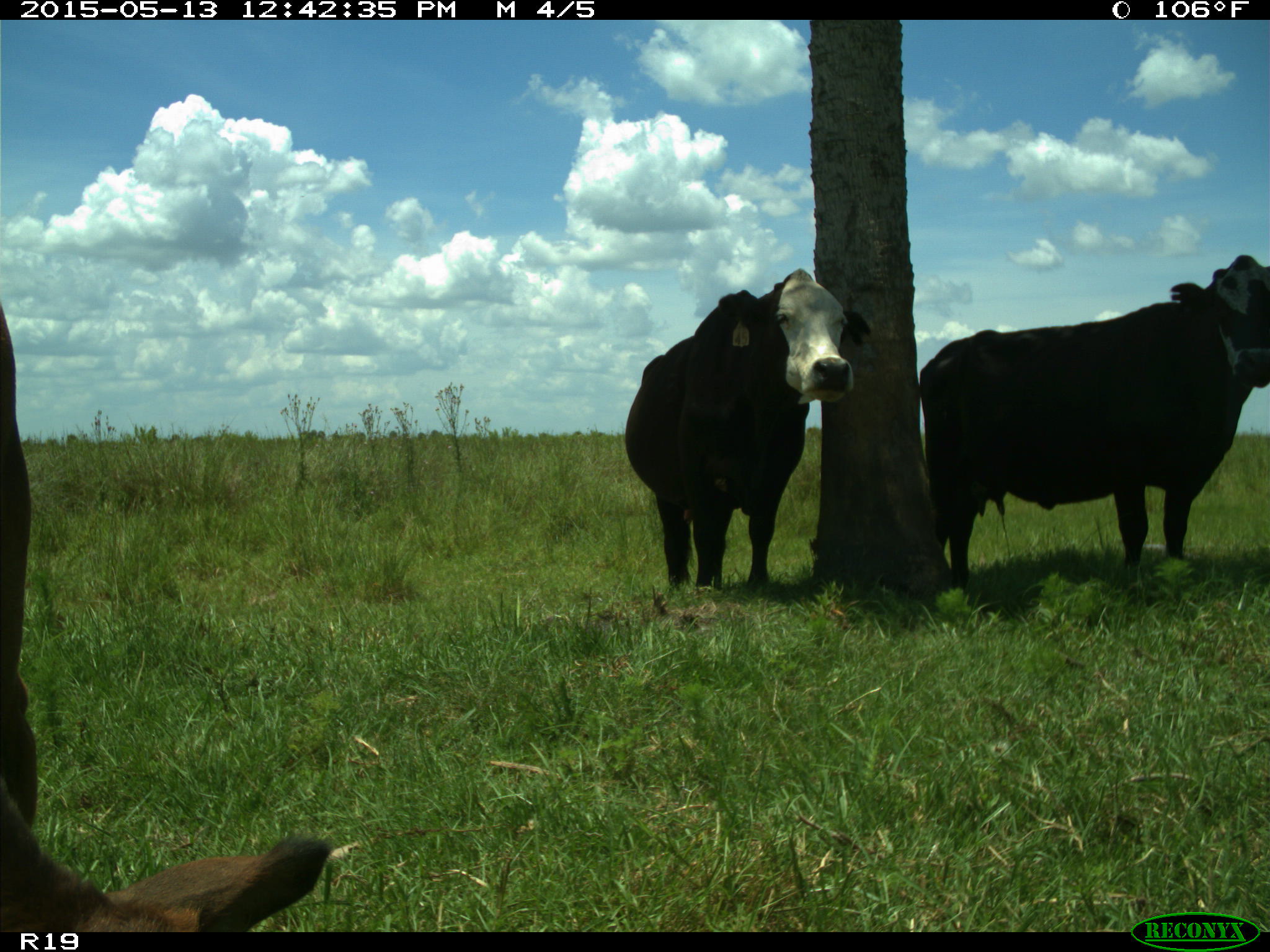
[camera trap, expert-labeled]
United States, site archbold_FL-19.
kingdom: Animalia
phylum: Chordata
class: Mammalia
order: Artiodactyla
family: Bovidae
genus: Bos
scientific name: Bos taurus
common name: domestic cow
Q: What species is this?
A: Bos taurus (domestic cow).